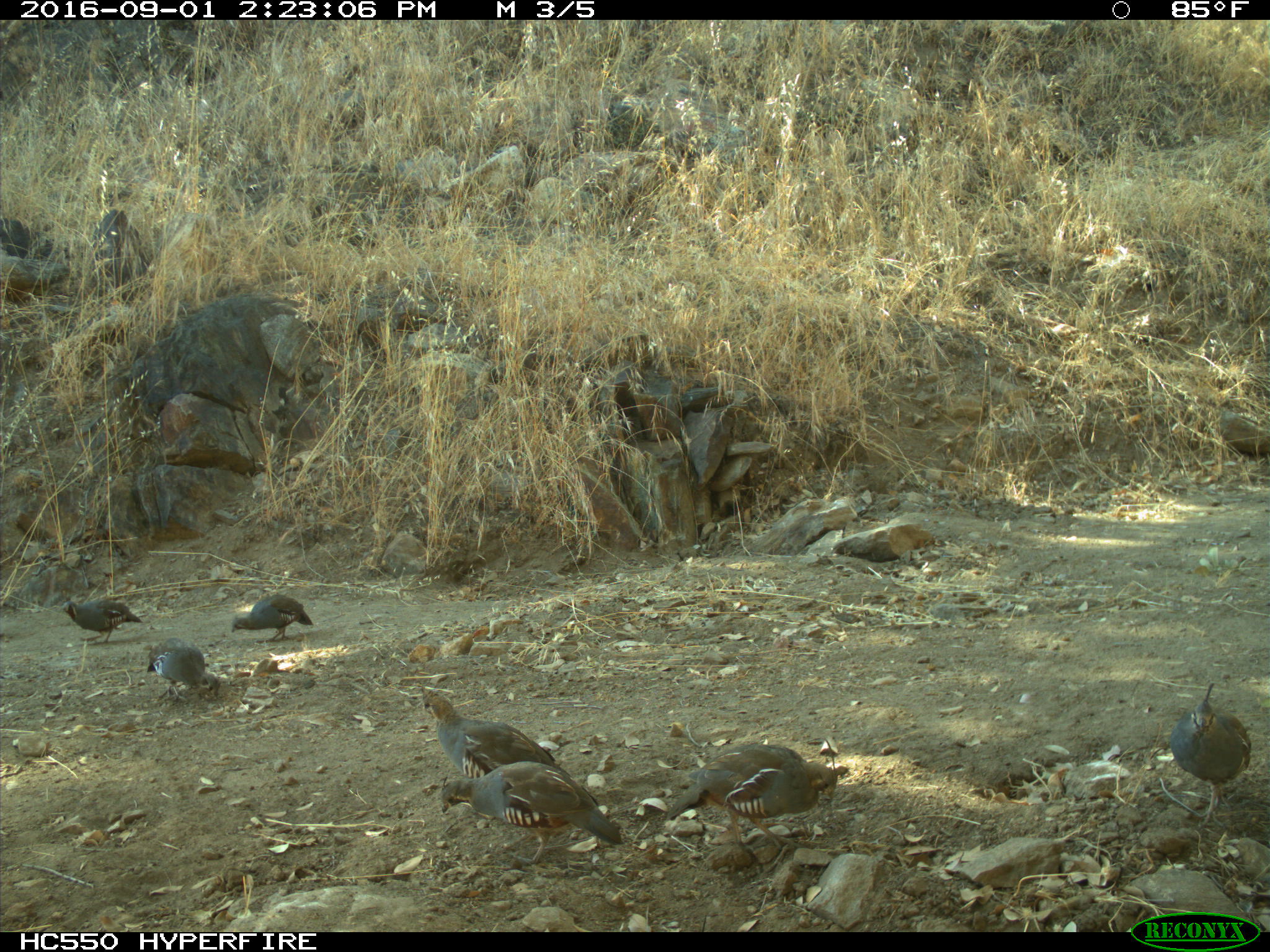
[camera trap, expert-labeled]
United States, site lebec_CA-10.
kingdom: Animalia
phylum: Chordata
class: Aves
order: Galliformes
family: Odontophoridae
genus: Callipepla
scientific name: Callipepla californica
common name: california quail